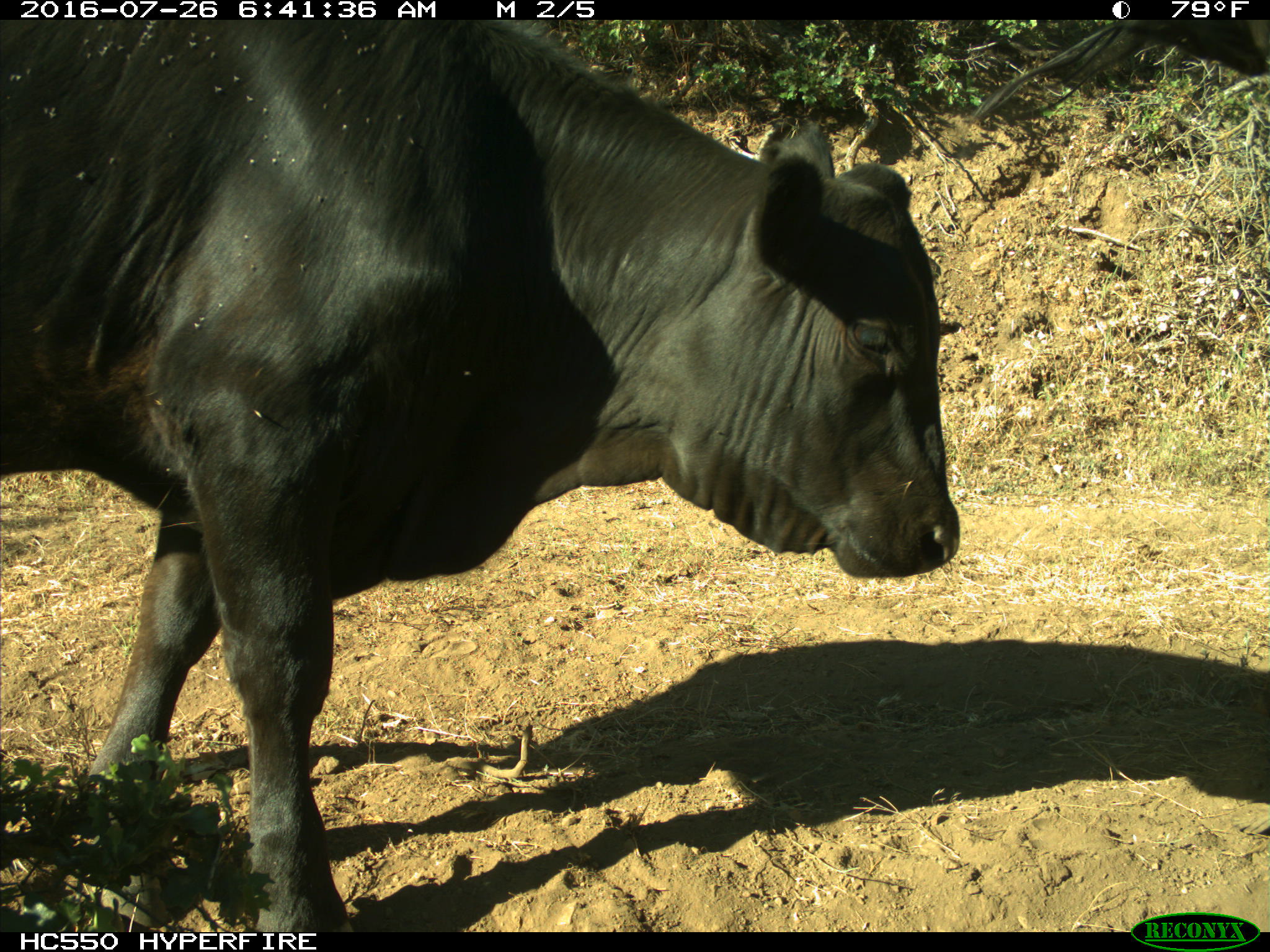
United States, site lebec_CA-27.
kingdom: Animalia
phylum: Chordata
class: Mammalia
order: Artiodactyla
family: Bovidae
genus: Bos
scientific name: Bos taurus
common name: domestic cow